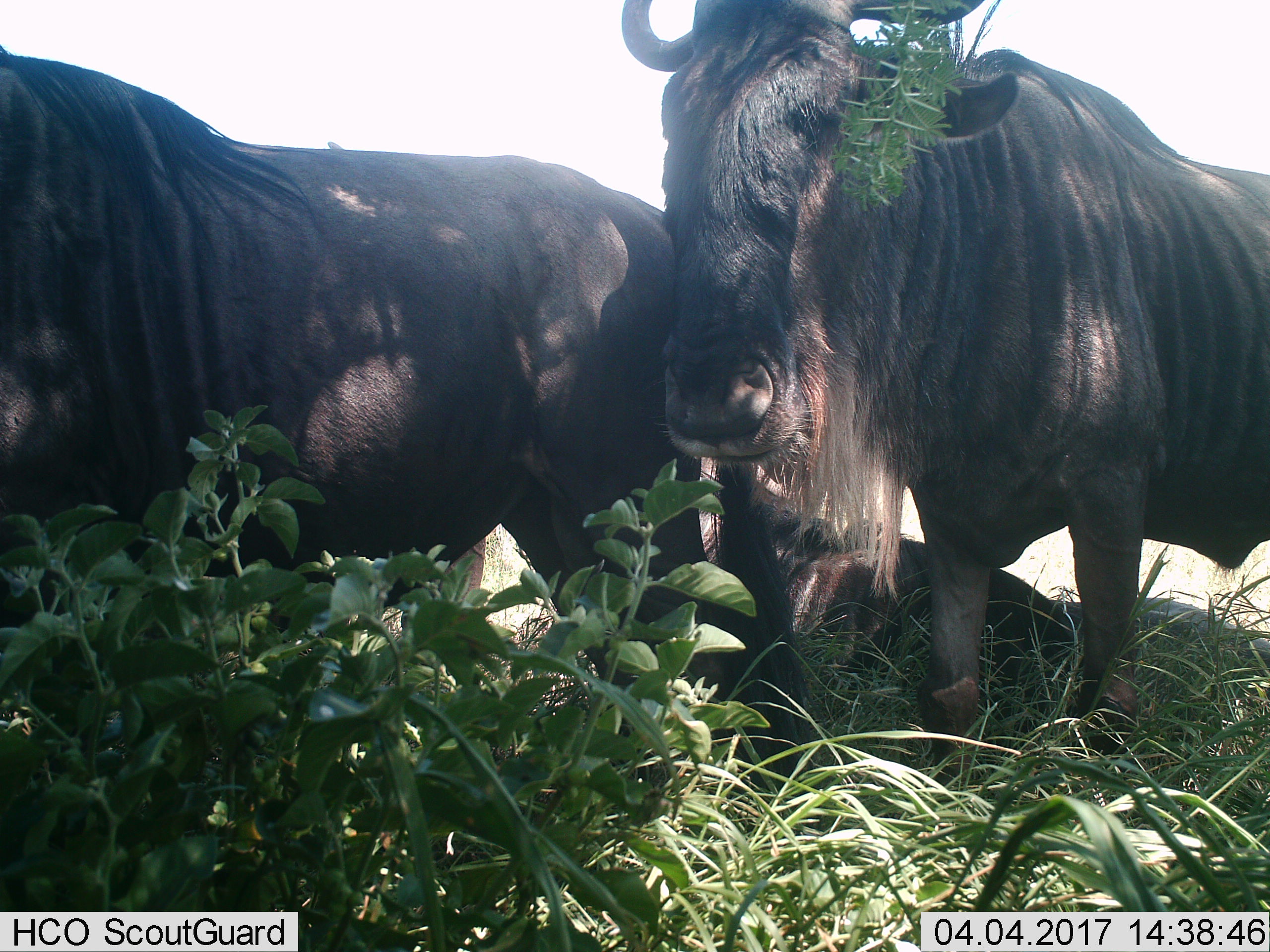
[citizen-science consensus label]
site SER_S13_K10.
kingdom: Animalia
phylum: Chordata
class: Mammalia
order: Artiodactyla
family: Bovidae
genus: Connochaetes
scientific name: Connochaetes taurinus taurinus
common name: blue wildebeest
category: wildebeestblue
Wildebeestblue (blue wildebeest) (Connochaetes taurinus taurinus), count 3. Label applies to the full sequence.